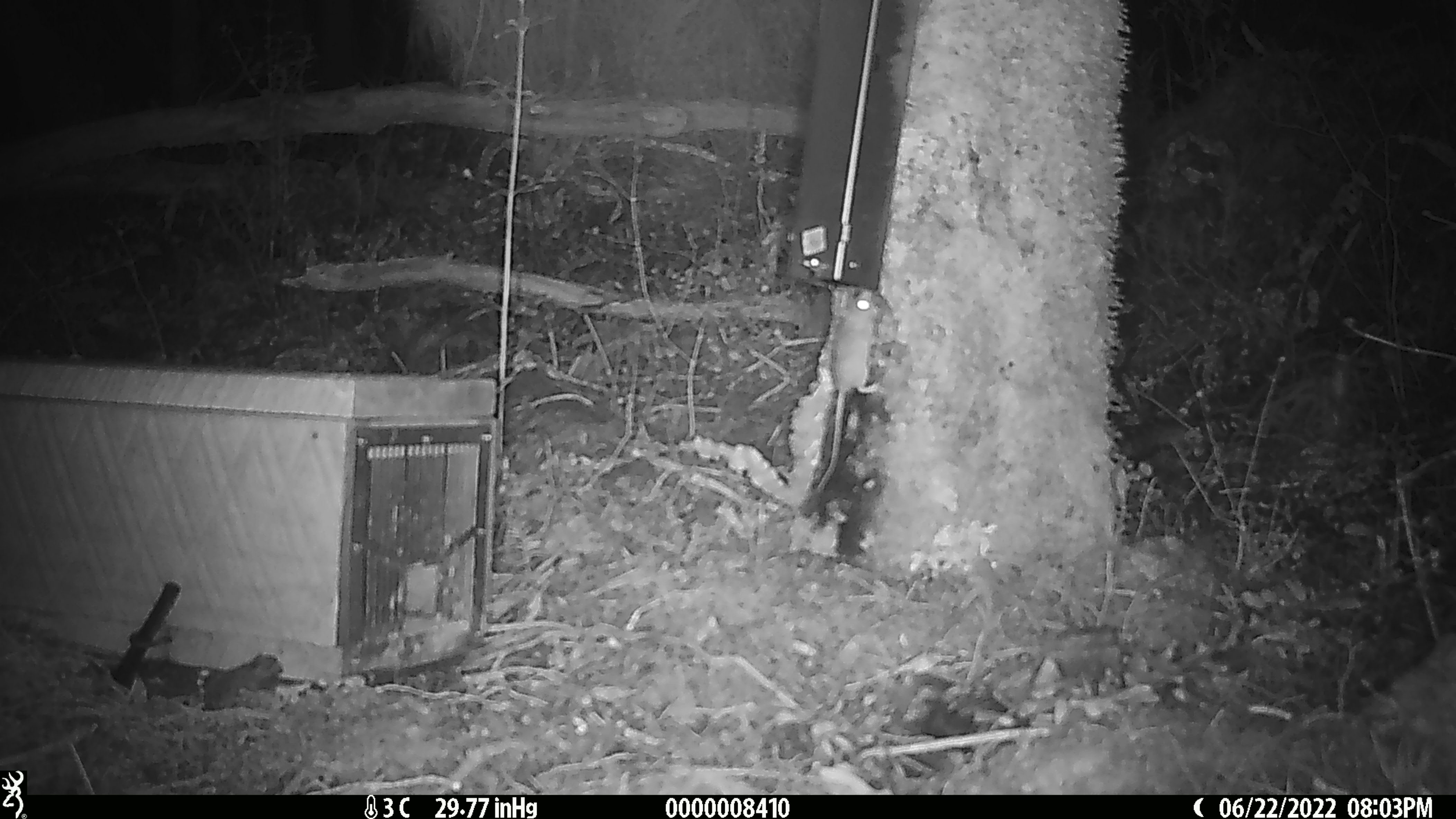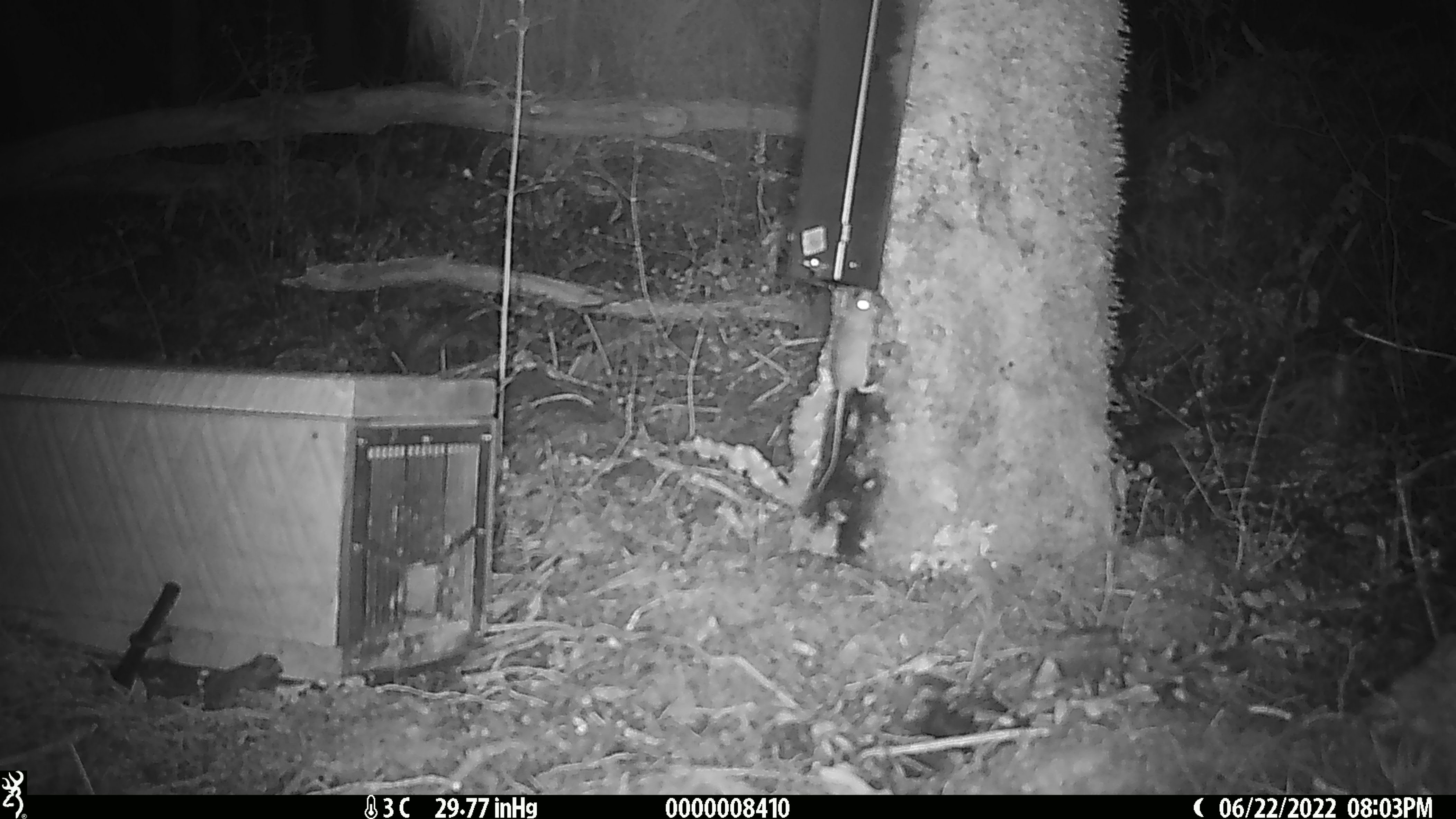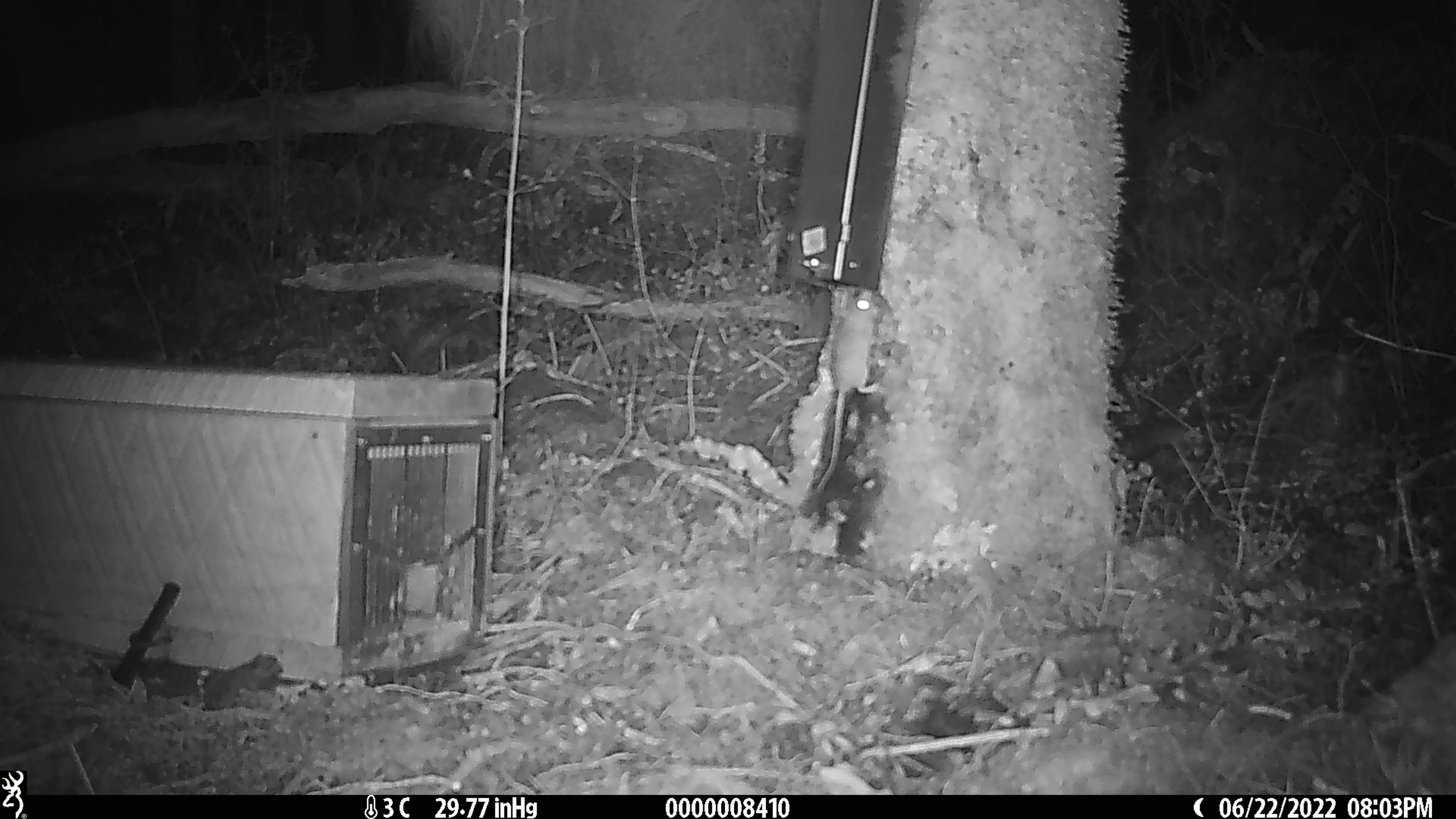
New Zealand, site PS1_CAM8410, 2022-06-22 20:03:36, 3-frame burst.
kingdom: Animalia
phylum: Chordata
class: Mammalia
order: Rodentia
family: Muridae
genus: Mus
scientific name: Mus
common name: mouse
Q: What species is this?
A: Mouse (Mus).